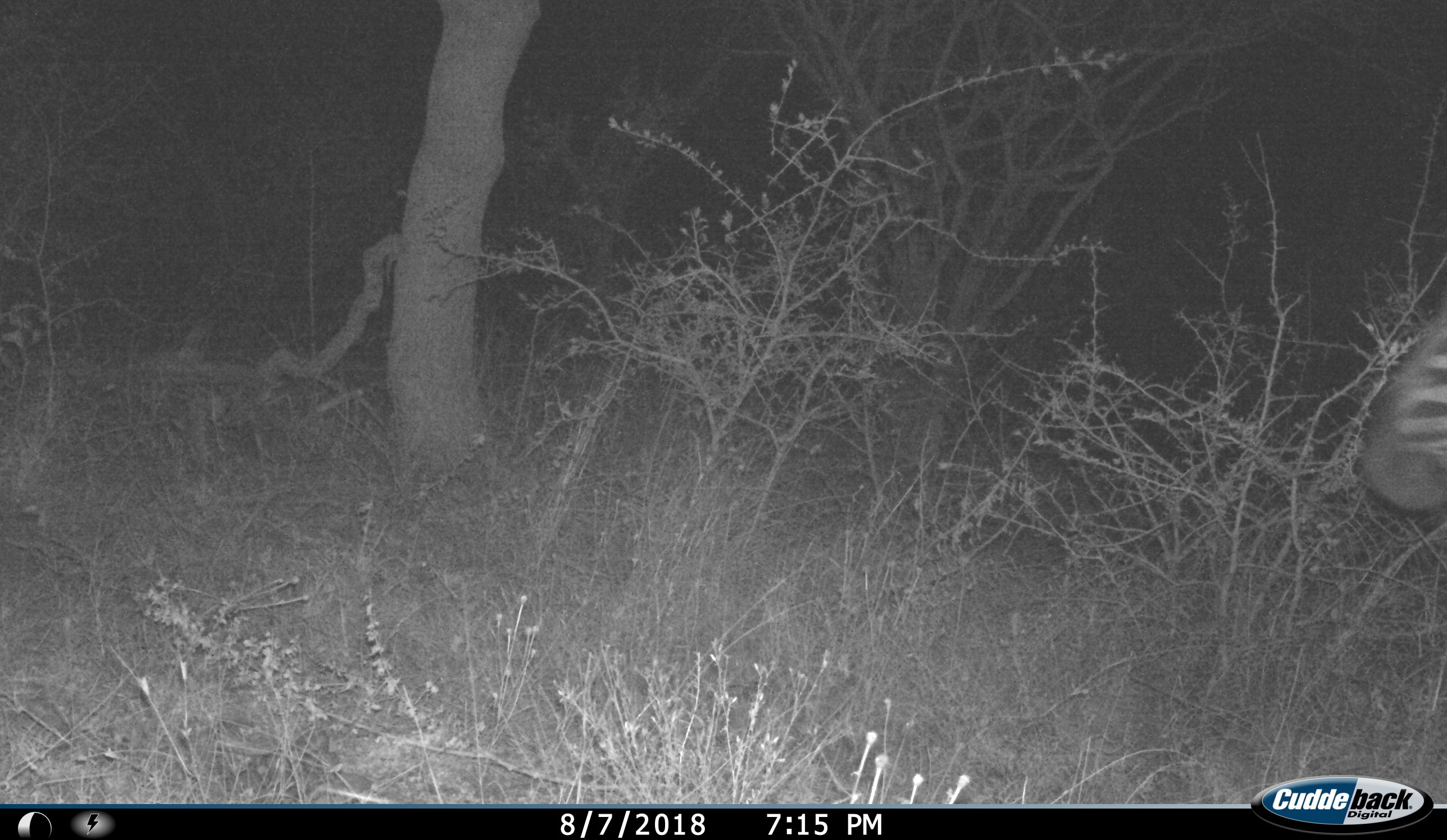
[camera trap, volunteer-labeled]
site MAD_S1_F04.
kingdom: Animalia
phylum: Chordata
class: Mammalia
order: Perissodactyla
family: Equidae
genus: Equus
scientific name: Equus quagga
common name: plains zebra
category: zebraplains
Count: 1.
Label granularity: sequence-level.